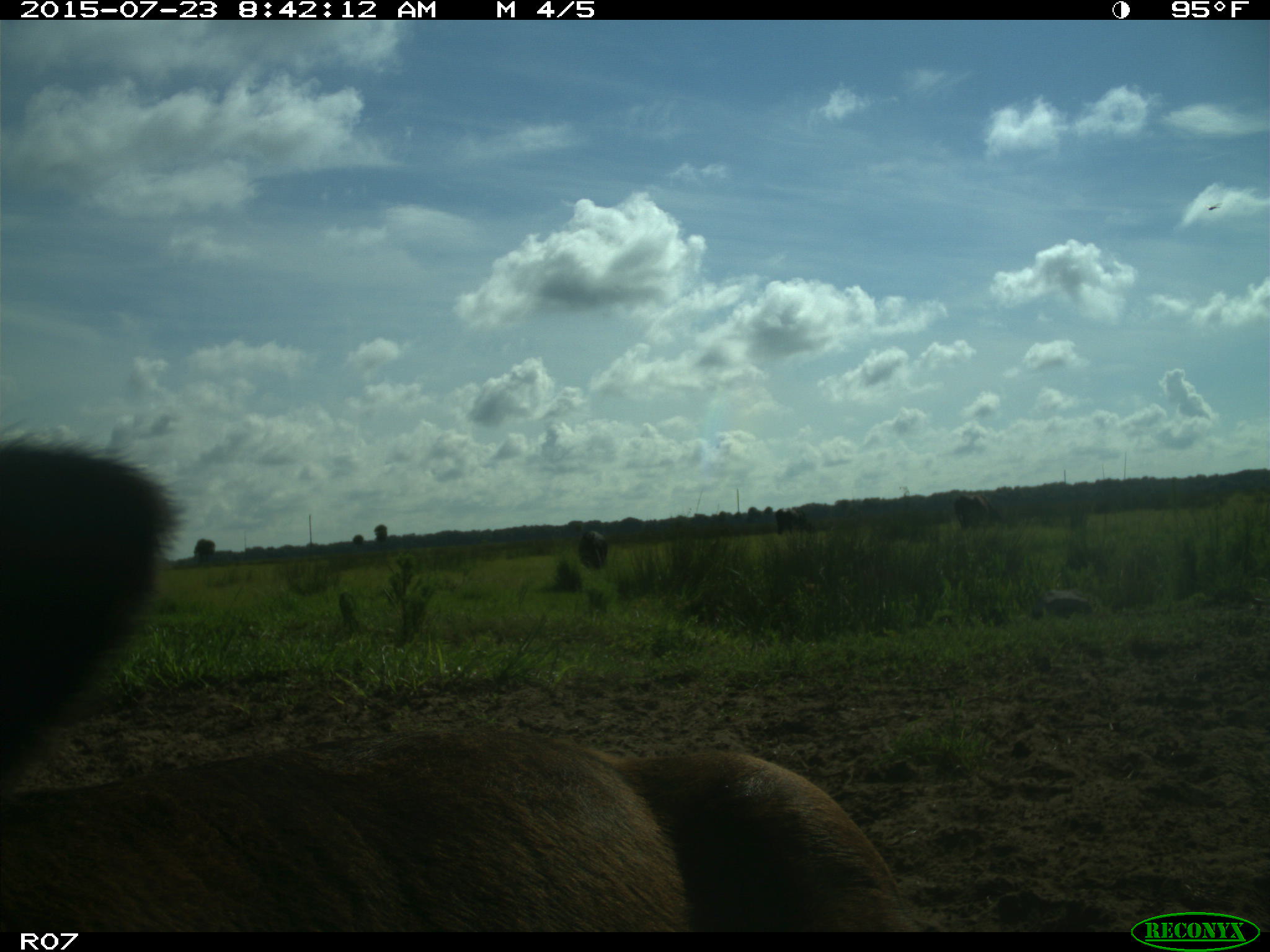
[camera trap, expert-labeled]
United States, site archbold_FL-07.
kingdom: Animalia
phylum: Chordata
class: Mammalia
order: Artiodactyla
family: Bovidae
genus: Bos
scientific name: Bos taurus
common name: domestic cow